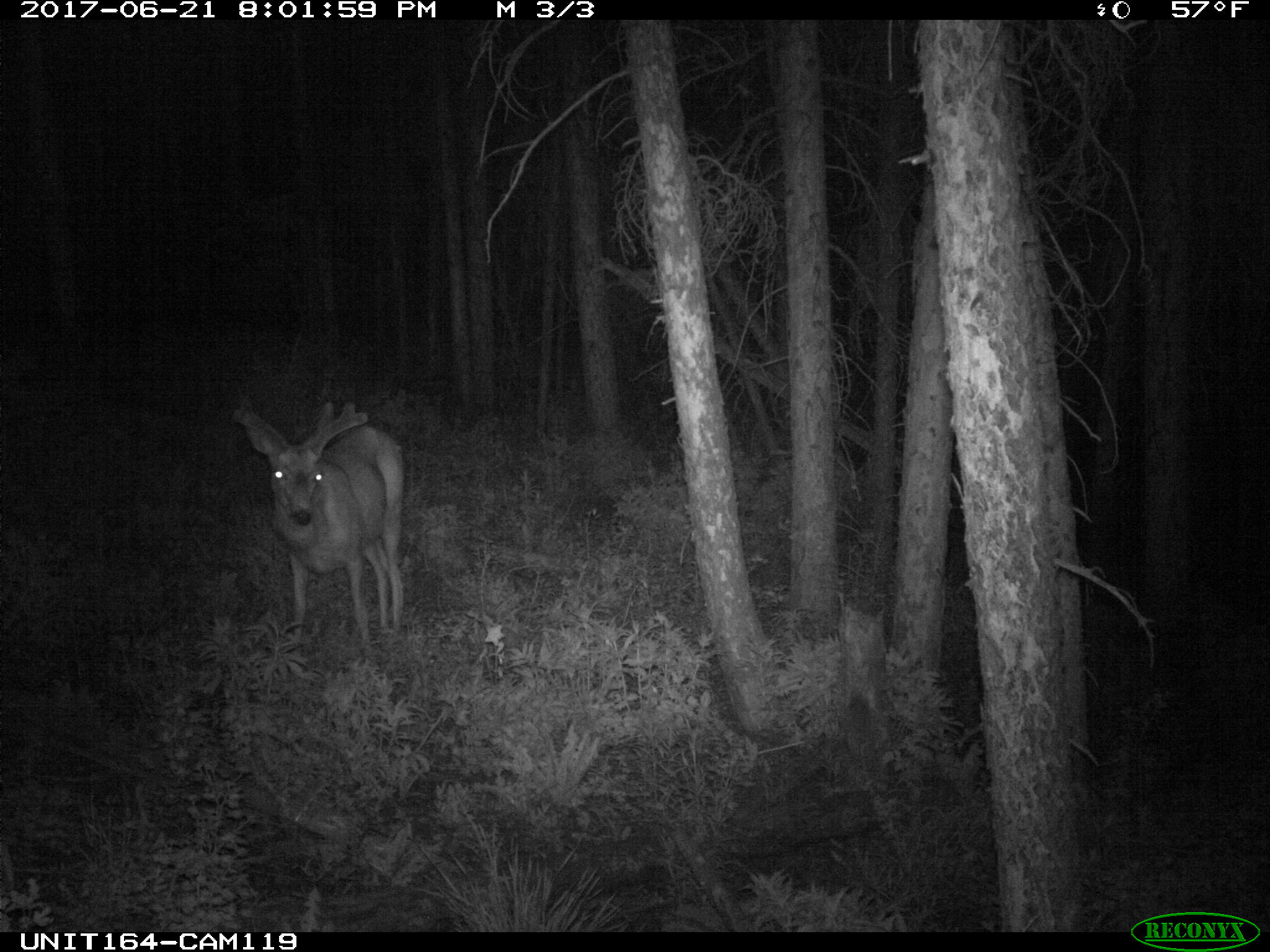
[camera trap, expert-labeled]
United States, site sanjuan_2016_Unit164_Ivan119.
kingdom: Animalia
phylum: Chordata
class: Mammalia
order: Artiodactyla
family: Cervidae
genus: Odocoileus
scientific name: Odocoileus hemionus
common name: mule deer